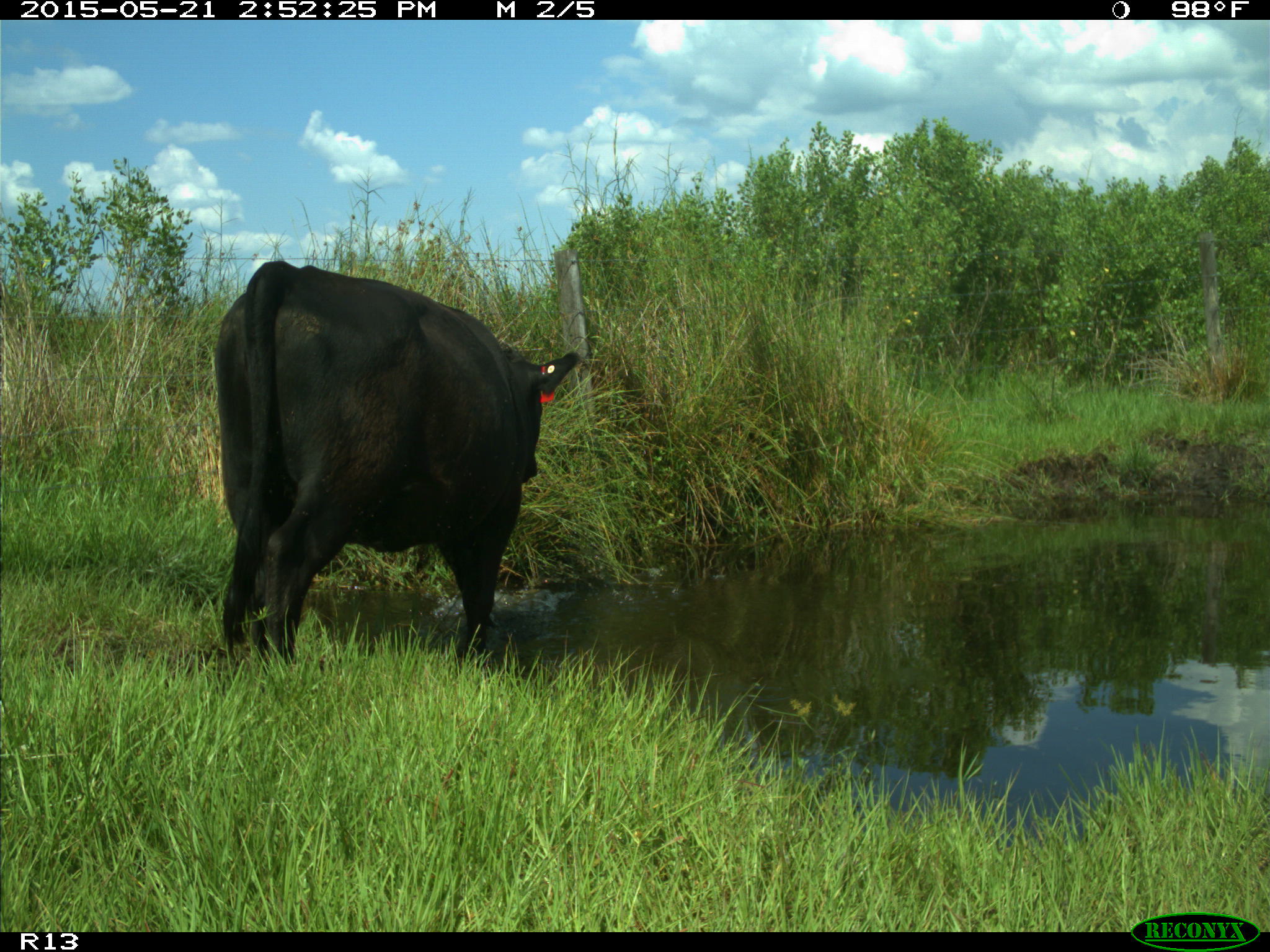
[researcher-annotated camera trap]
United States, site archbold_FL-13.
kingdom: Animalia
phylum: Chordata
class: Mammalia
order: Artiodactyla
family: Bovidae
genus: Bos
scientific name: Bos taurus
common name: domestic cow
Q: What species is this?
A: Bos taurus (domestic cow).